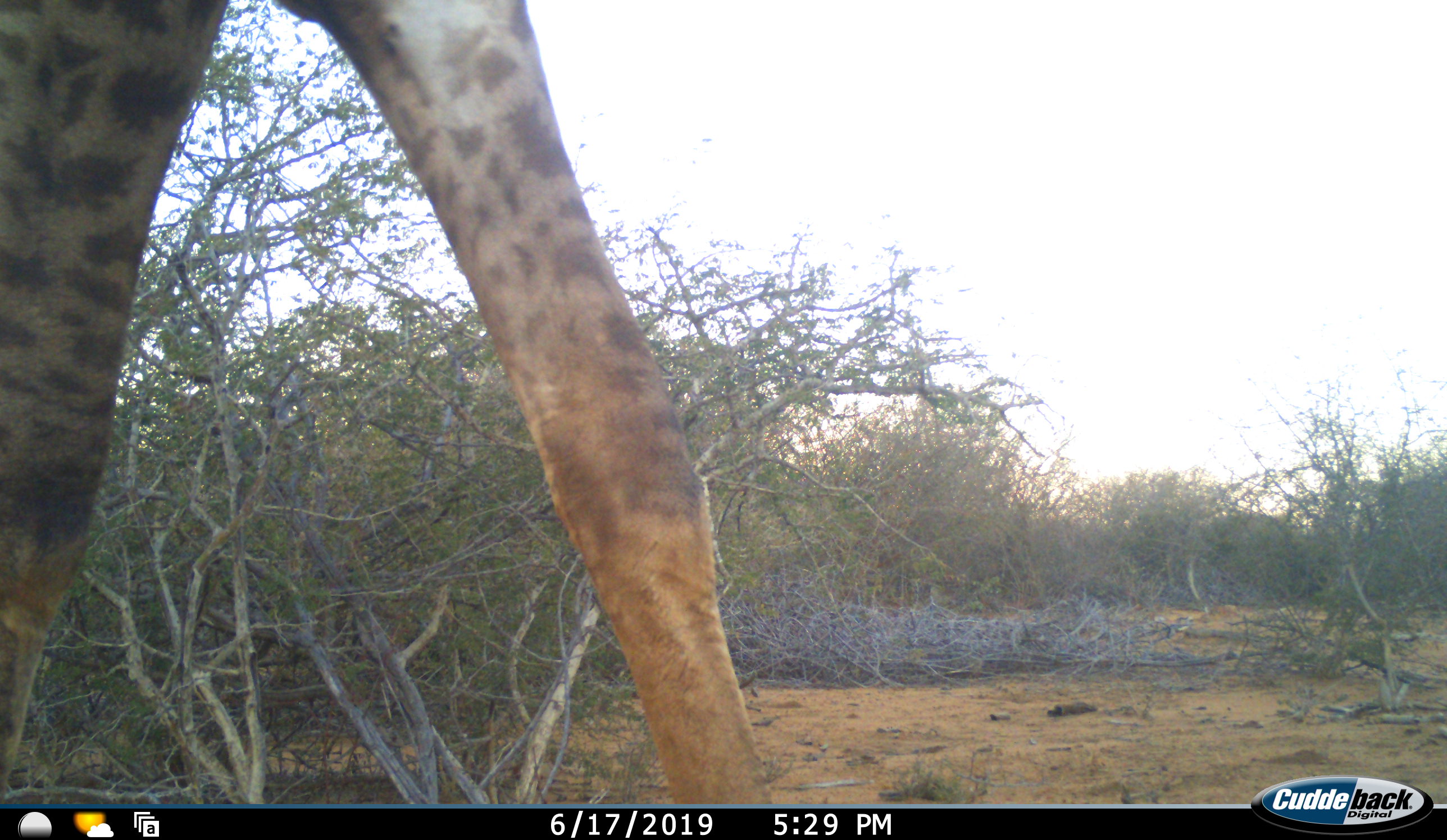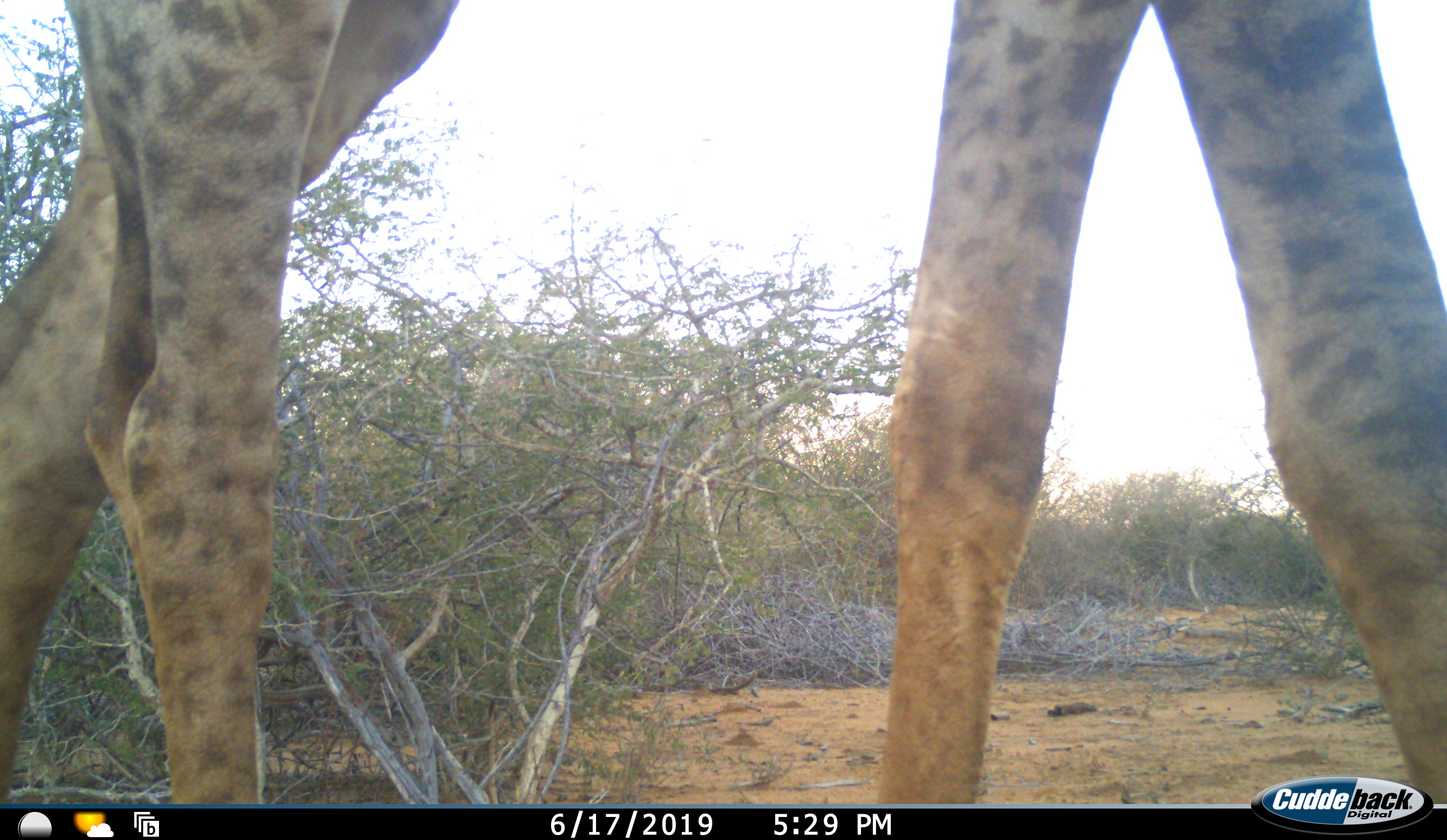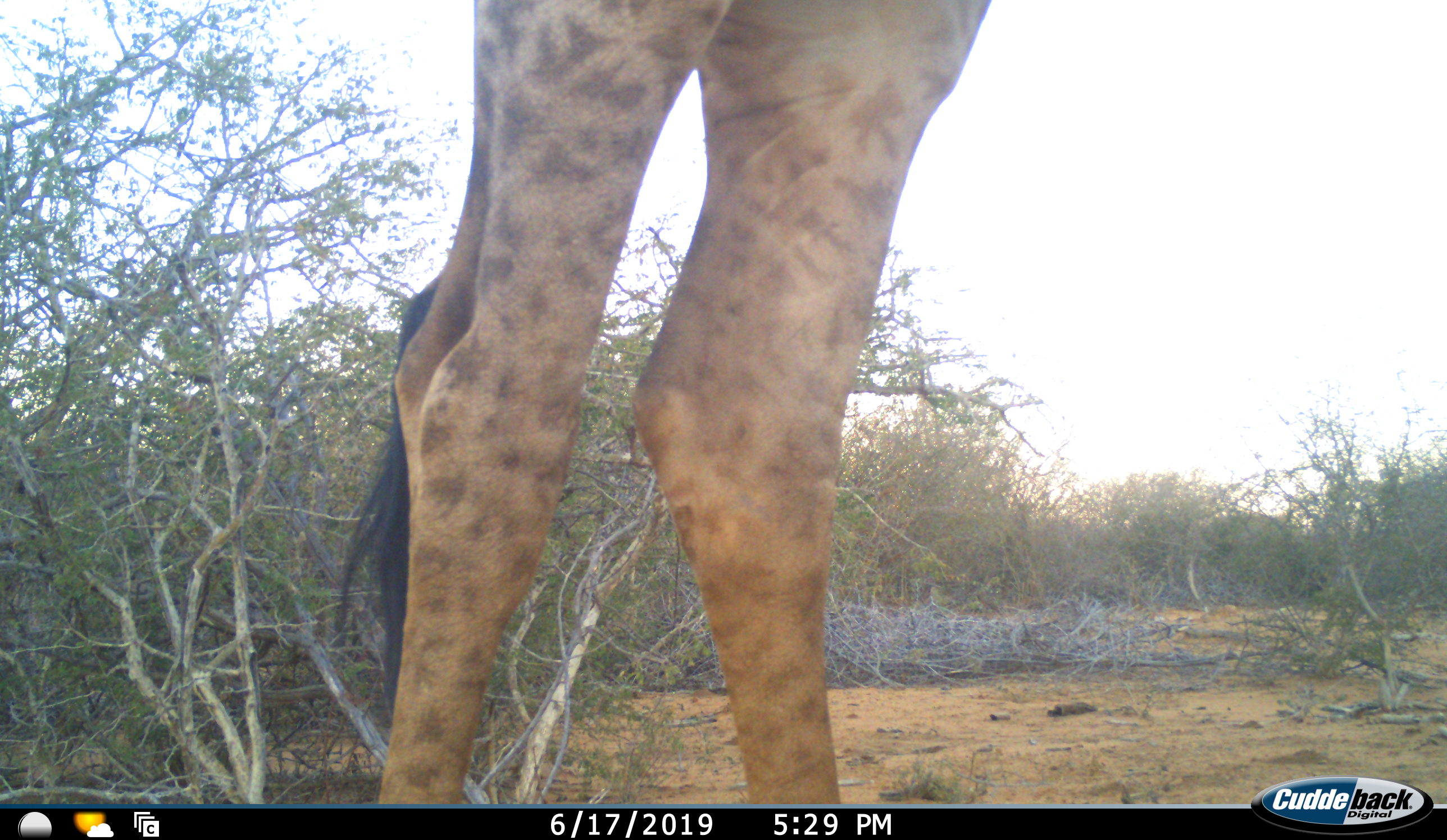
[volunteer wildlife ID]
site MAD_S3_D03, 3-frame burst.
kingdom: Animalia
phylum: Chordata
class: Mammalia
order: Artiodactyla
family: Giraffidae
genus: Giraffa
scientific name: Giraffa camelopardalis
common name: giraffe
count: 1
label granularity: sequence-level